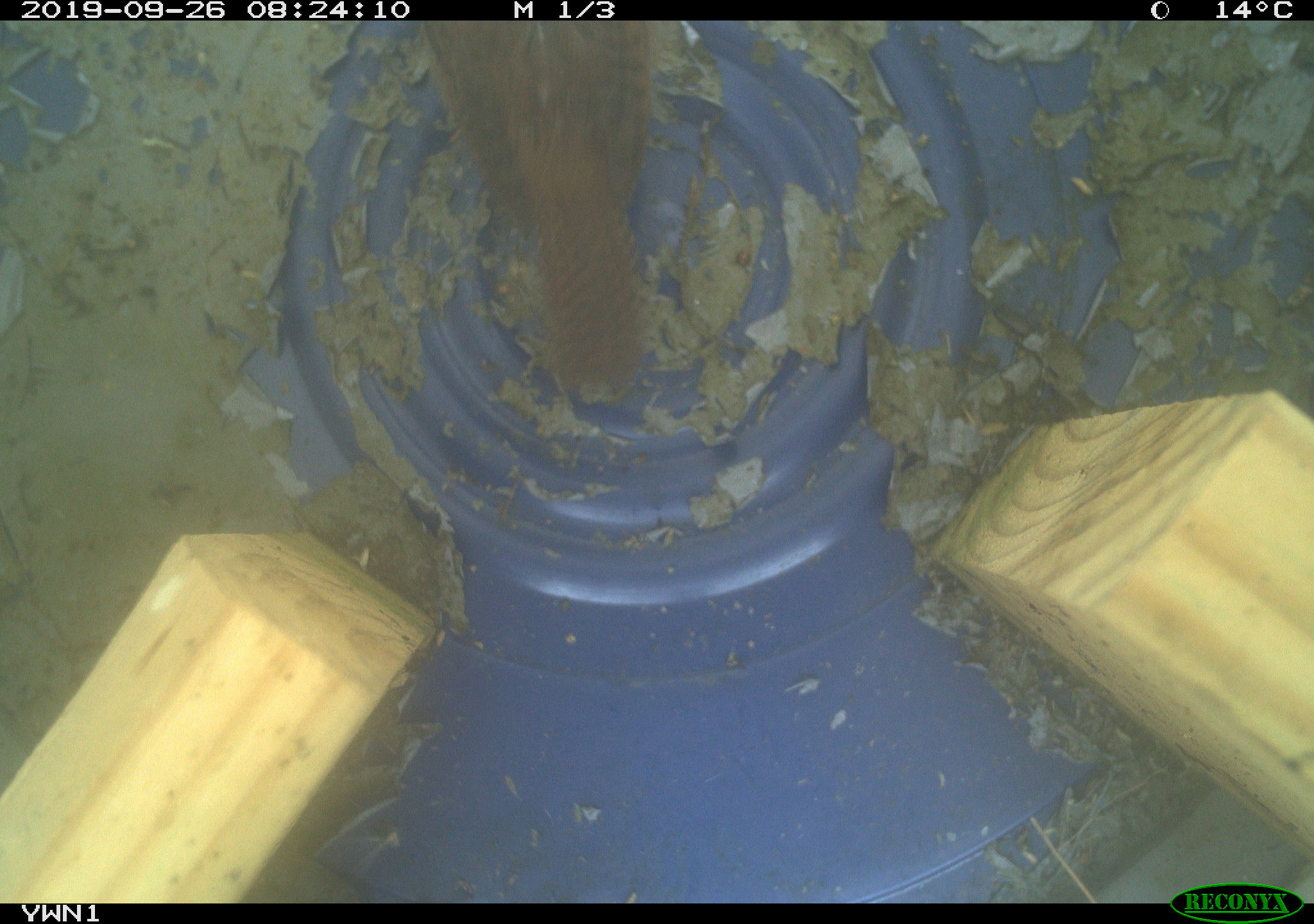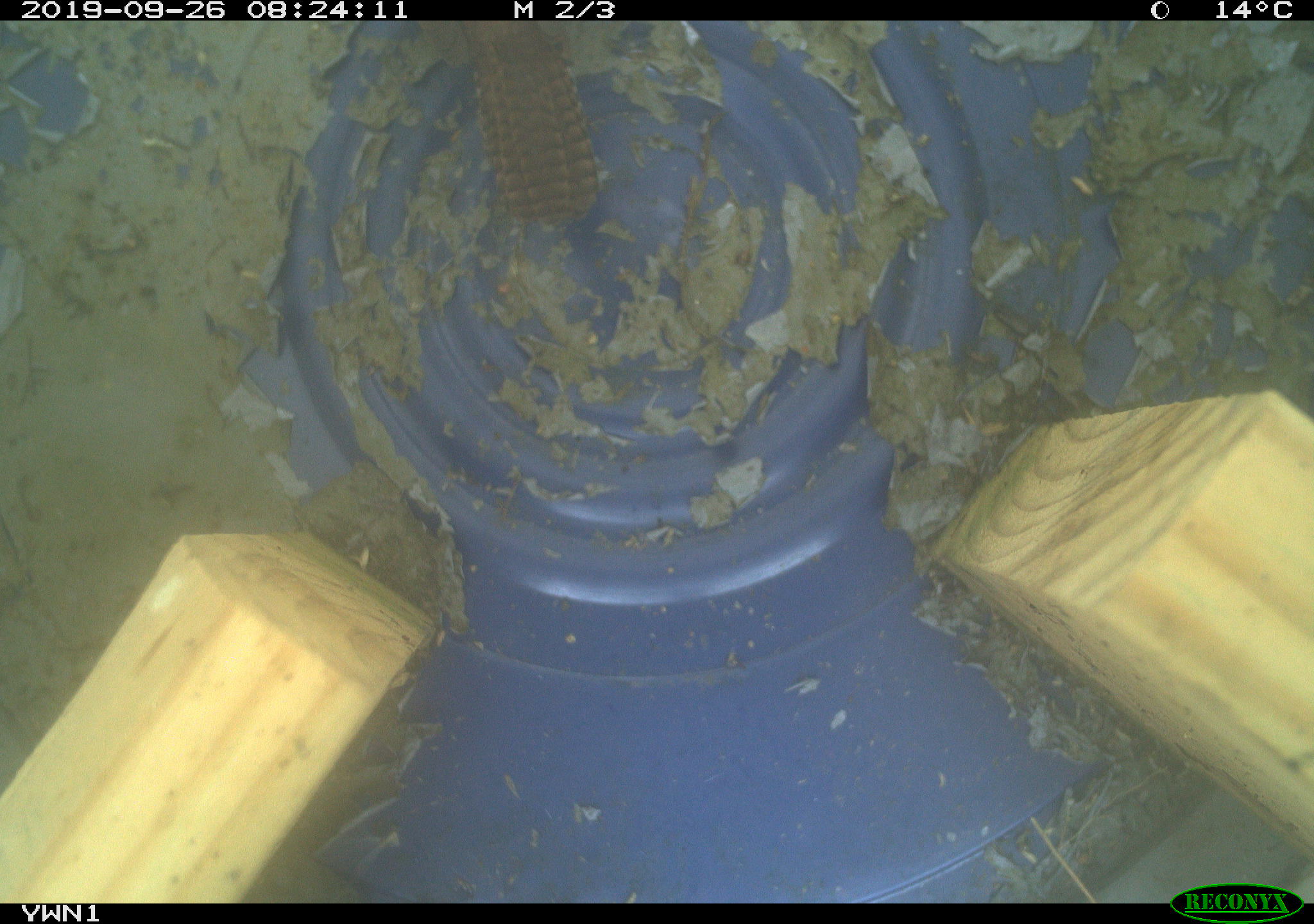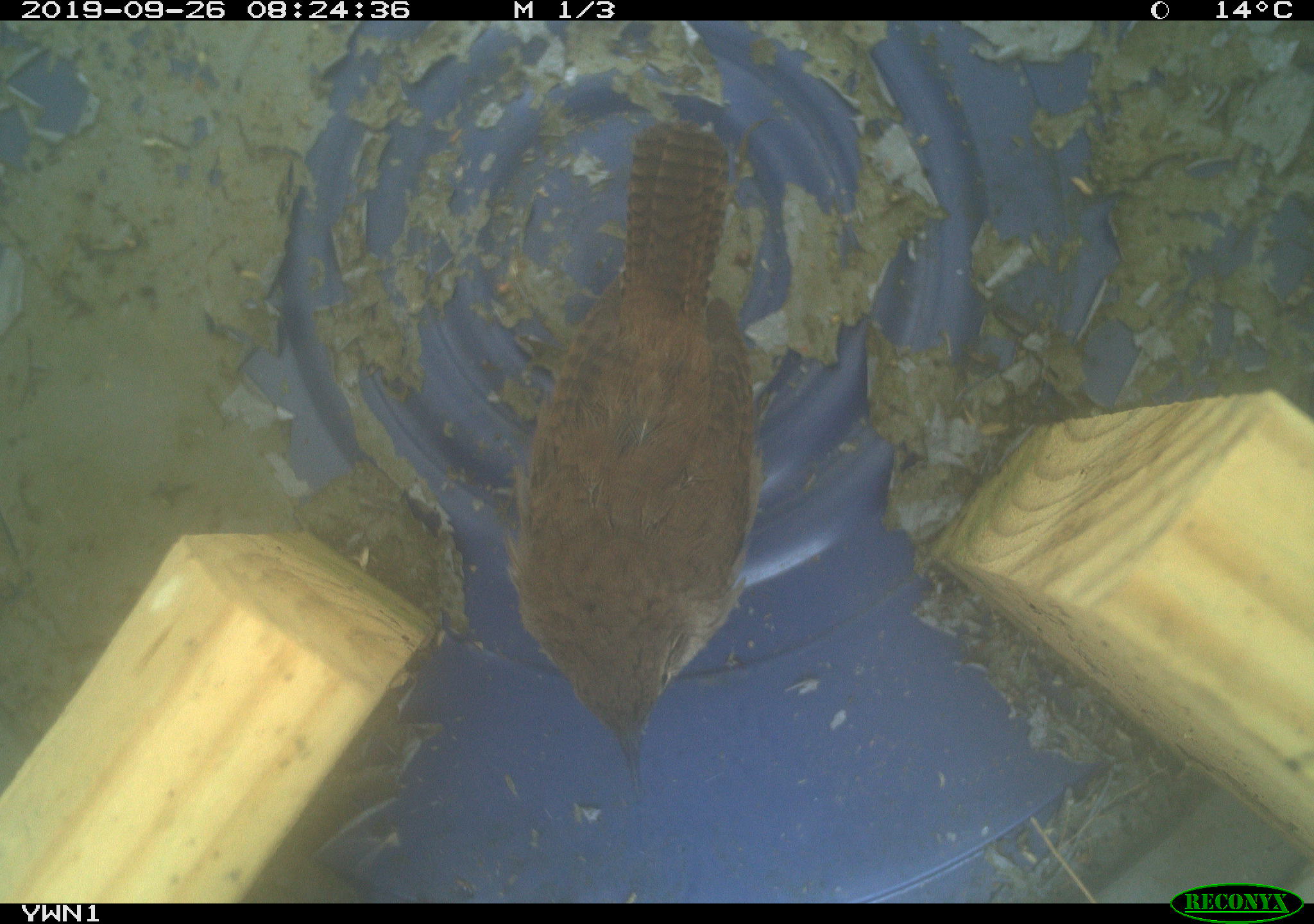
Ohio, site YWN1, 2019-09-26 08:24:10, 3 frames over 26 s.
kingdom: Animalia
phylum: Chordata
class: Aves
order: Passeriformes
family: Troglodytidae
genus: Troglodytes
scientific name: Troglodytes aedon aedon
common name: northern house wren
Northern house wren (Troglodytes aedon aedon).